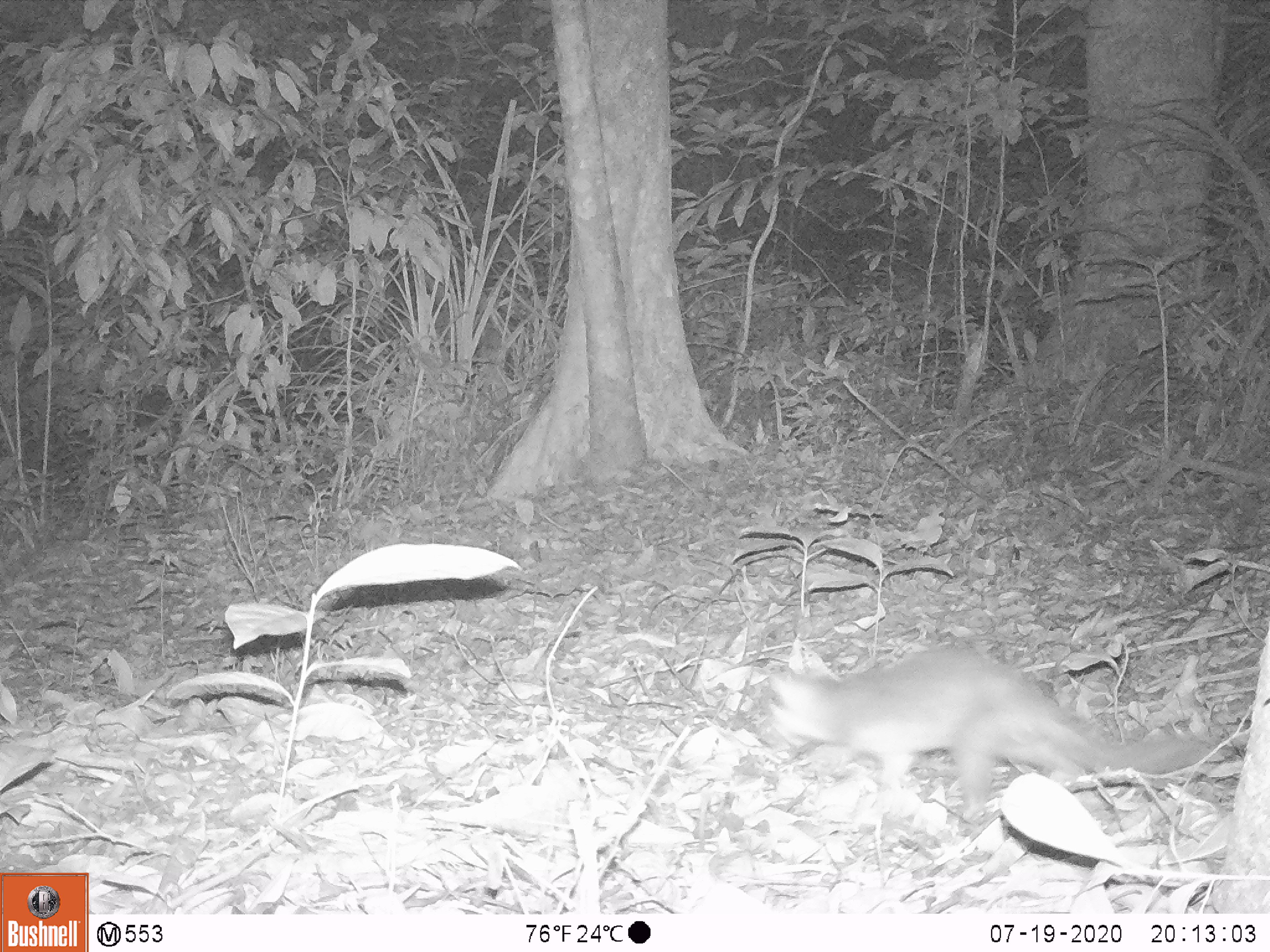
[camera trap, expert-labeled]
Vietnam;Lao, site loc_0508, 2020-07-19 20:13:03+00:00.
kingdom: Animalia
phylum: Chordata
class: Mammalia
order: Carnivora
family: Mustelidae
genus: Melogale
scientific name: Melogale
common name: ferret badger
Ferret badger (Melogale). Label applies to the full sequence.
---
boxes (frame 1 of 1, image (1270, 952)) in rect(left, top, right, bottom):
ferret badger: rect(767, 644, 1214, 821)